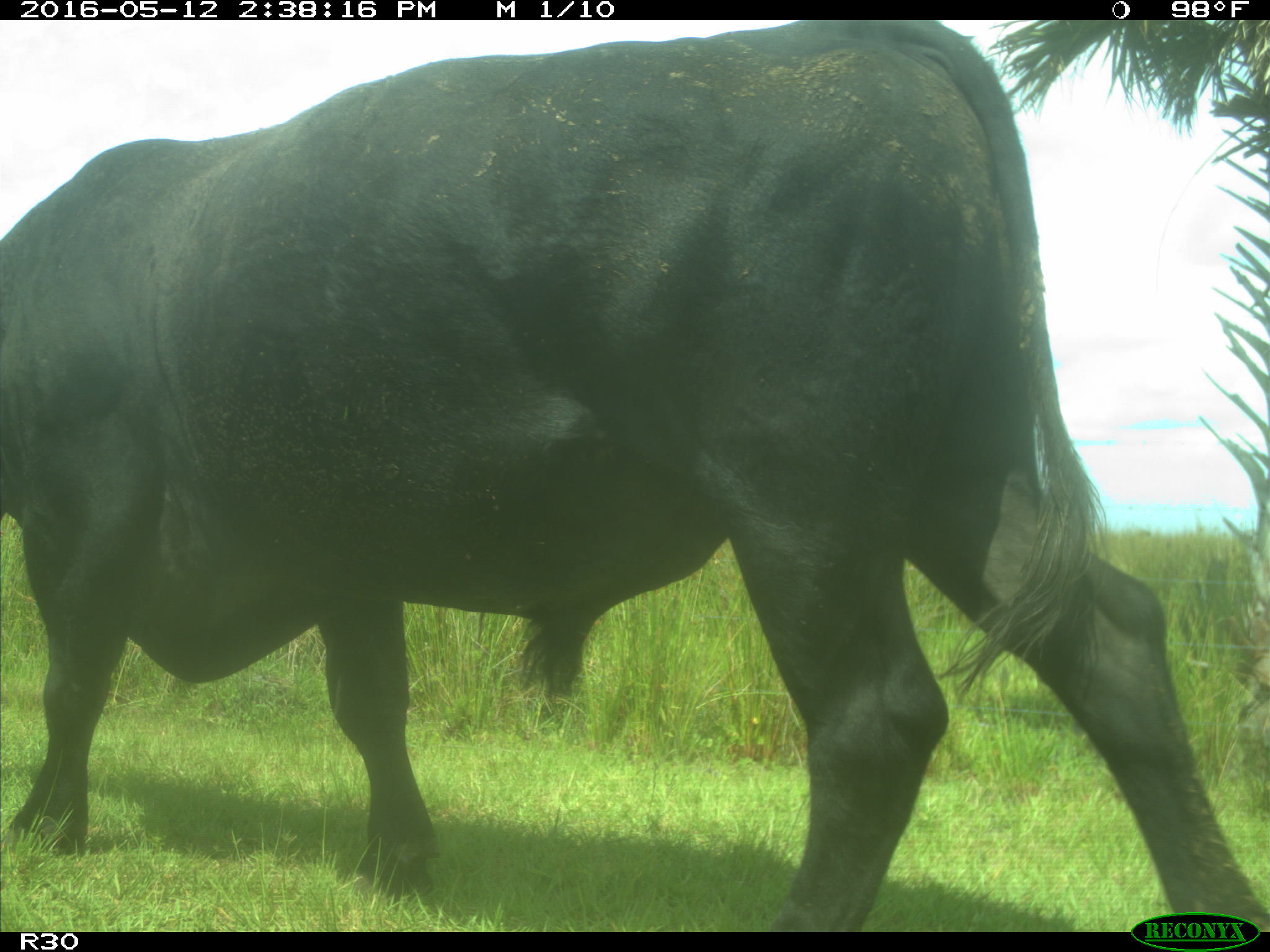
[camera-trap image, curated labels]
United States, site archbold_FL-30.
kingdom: Animalia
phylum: Chordata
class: Mammalia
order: Artiodactyla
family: Bovidae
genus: Bos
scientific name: Bos taurus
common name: domestic cow